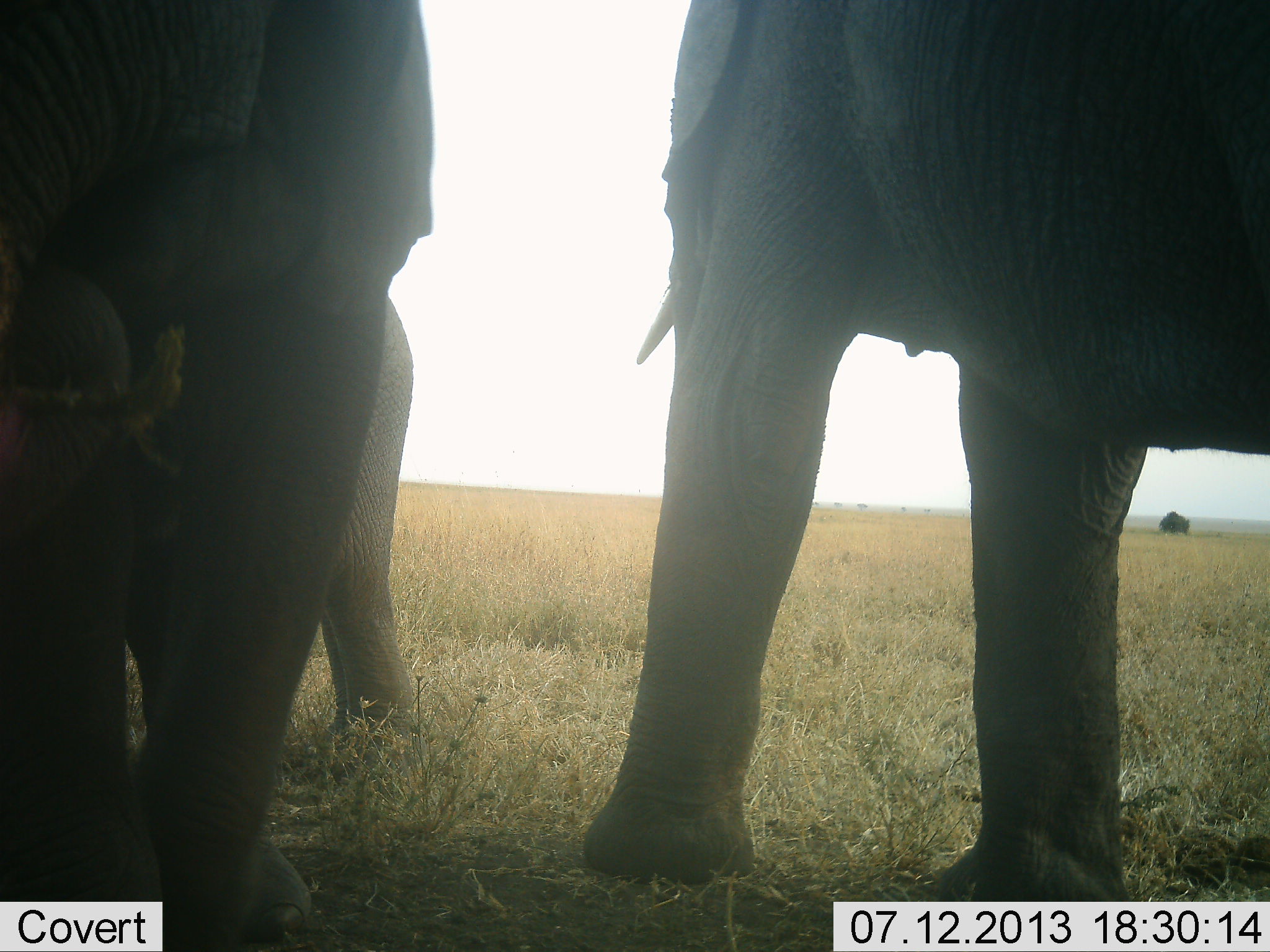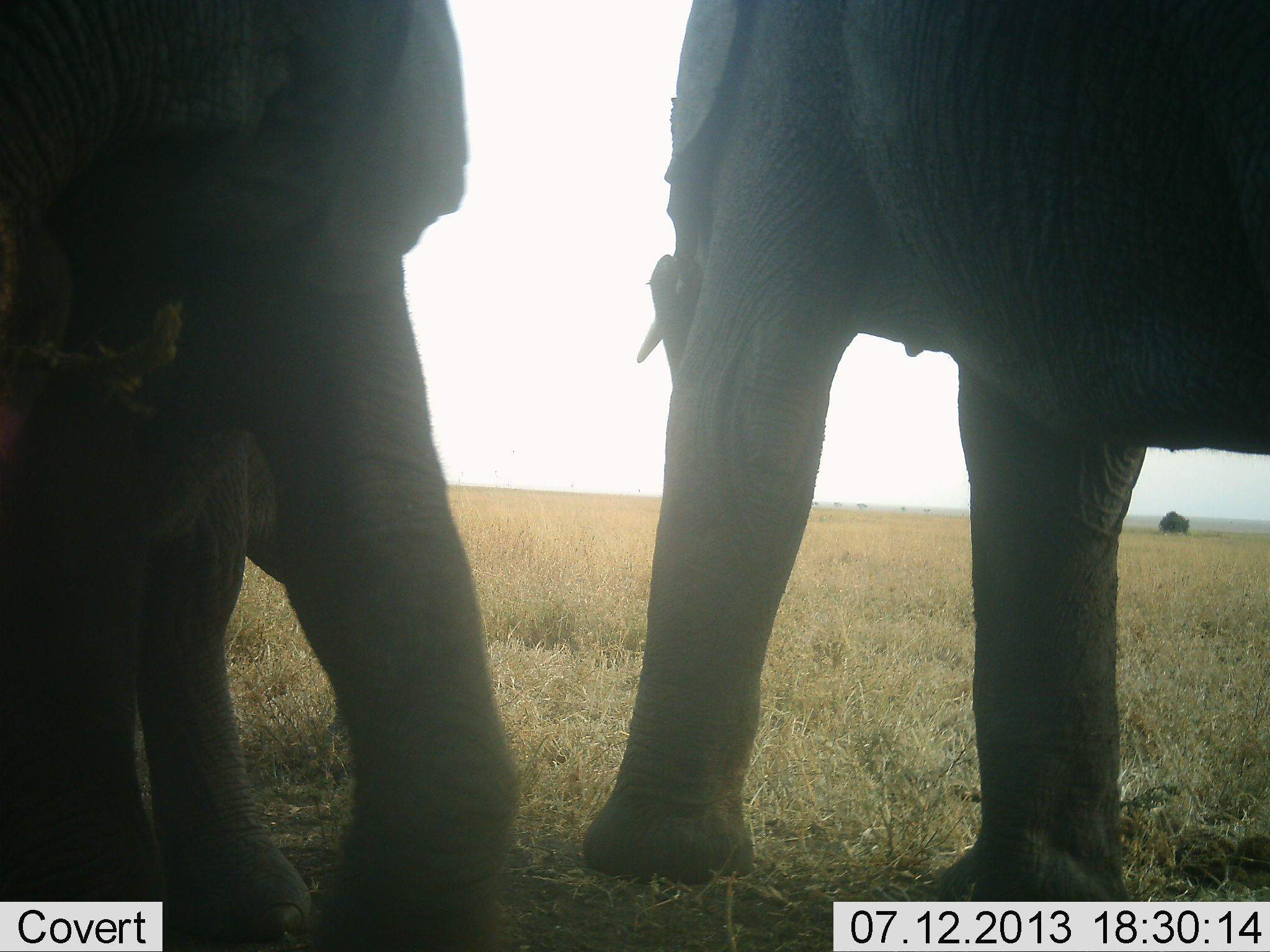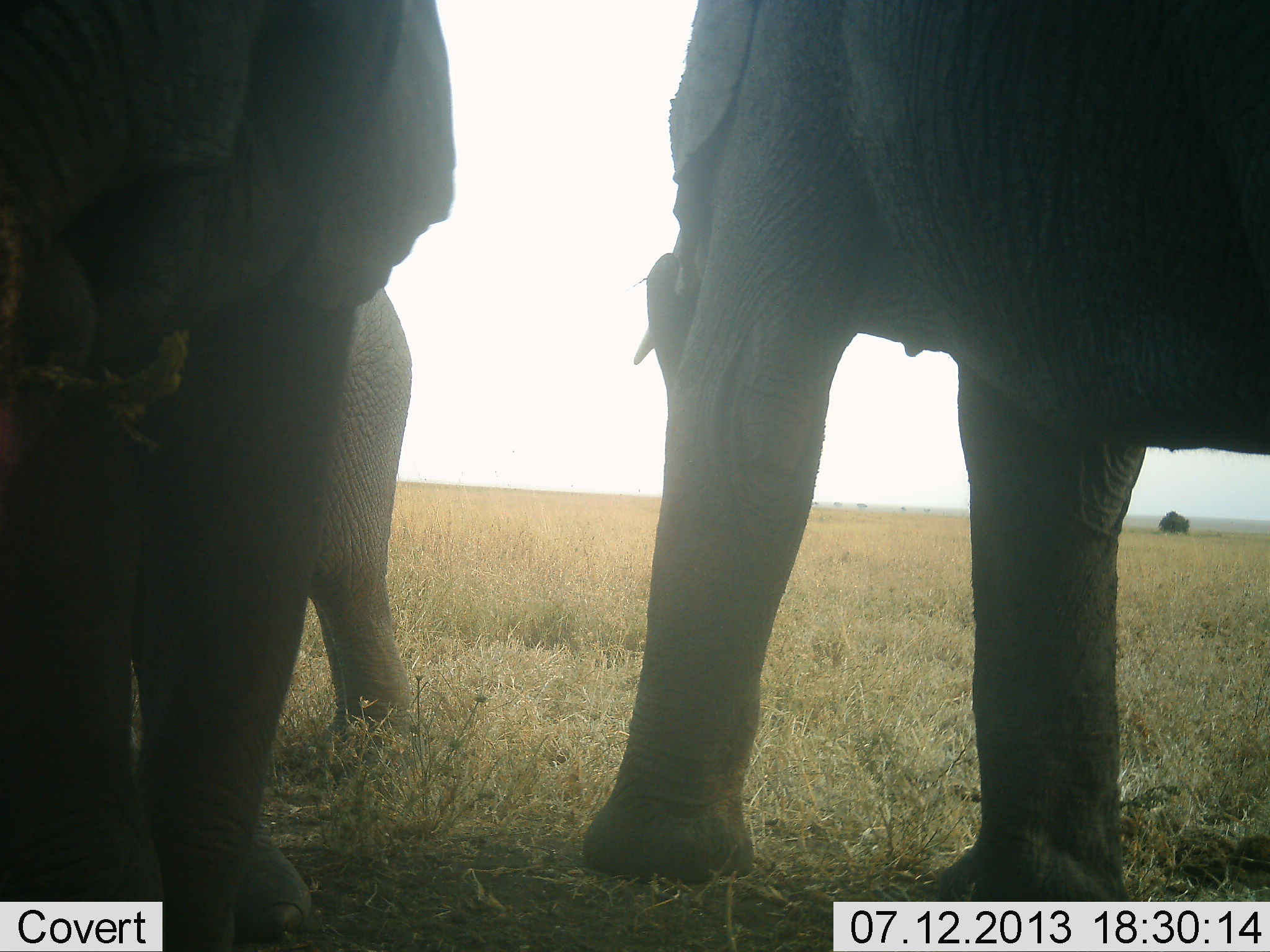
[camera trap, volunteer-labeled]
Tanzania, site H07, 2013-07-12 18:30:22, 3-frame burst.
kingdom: Animalia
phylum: Chordata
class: Mammalia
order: Proboscidea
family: Elephantidae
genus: Loxodonta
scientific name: Loxodonta africana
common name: african bush elephant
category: elephant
Elephant (african bush elephant) (Loxodonta africana), count 3. Behavior (volunteer vote fractions): standing 70%, resting 0%, moving 10%, interacting 20%. Young present (vote fraction): 10%. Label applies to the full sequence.